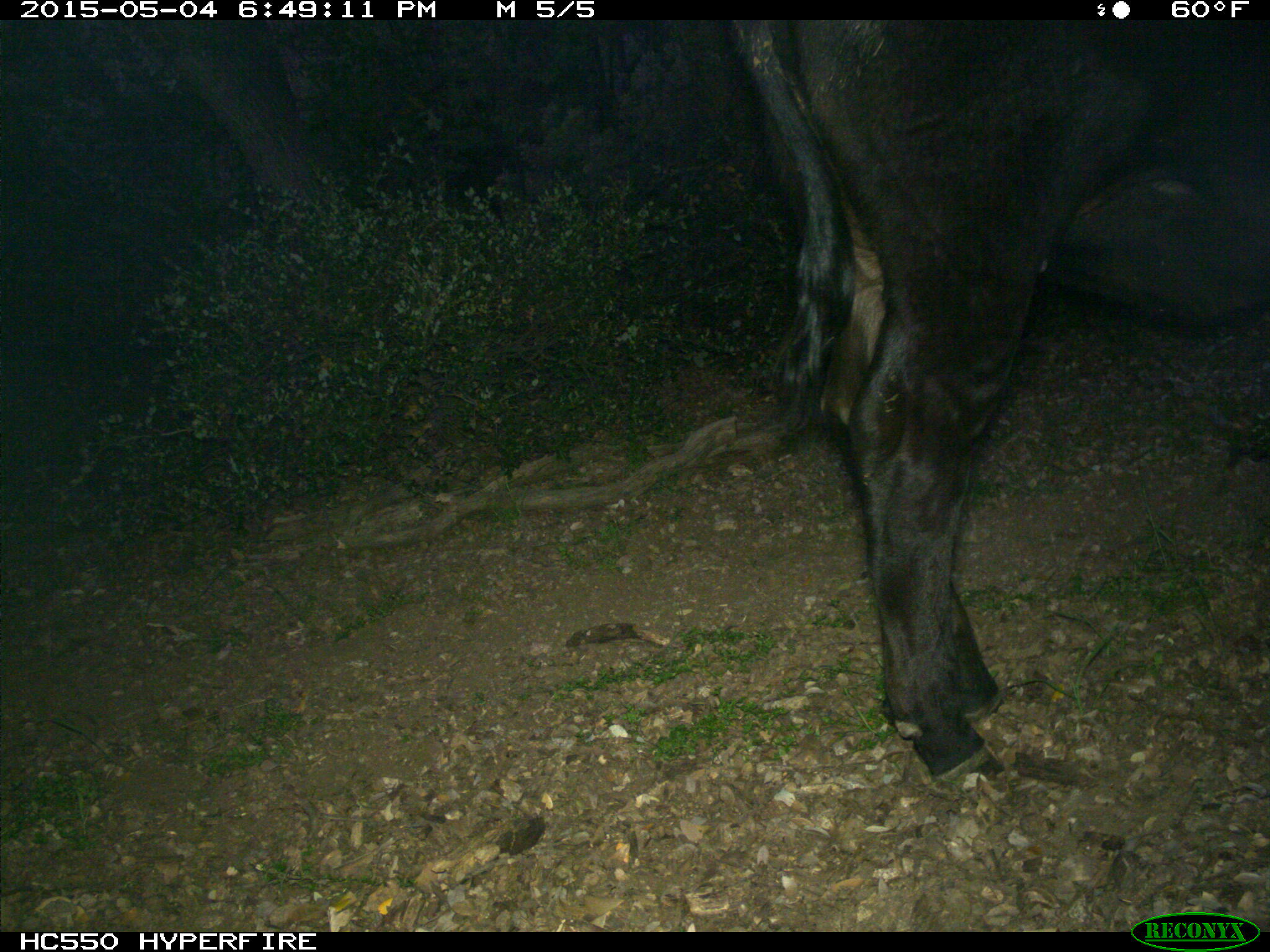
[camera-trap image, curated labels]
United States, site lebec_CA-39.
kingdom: Animalia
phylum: Chordata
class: Mammalia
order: Artiodactyla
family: Bovidae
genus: Bos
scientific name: Bos taurus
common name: domestic cow